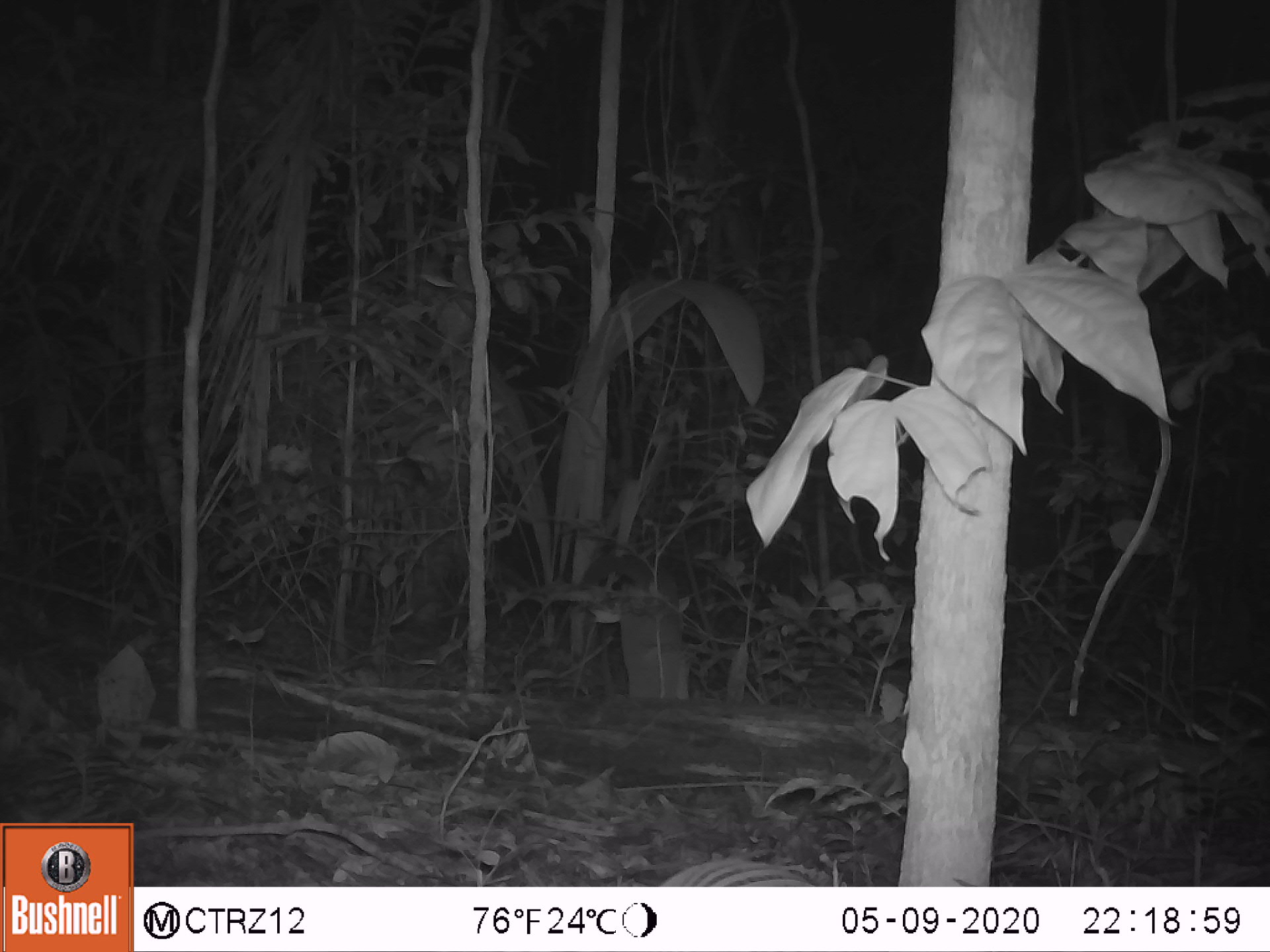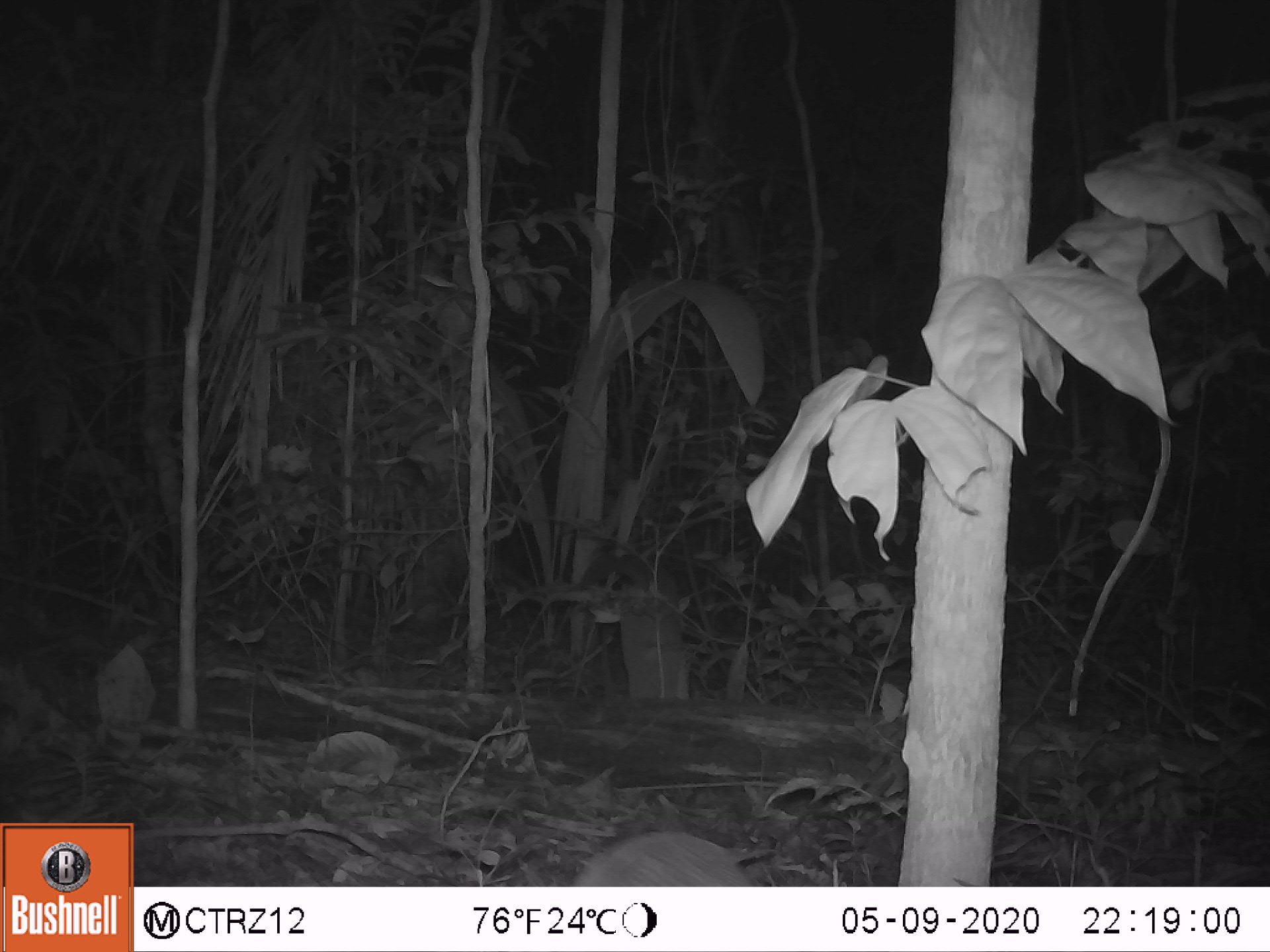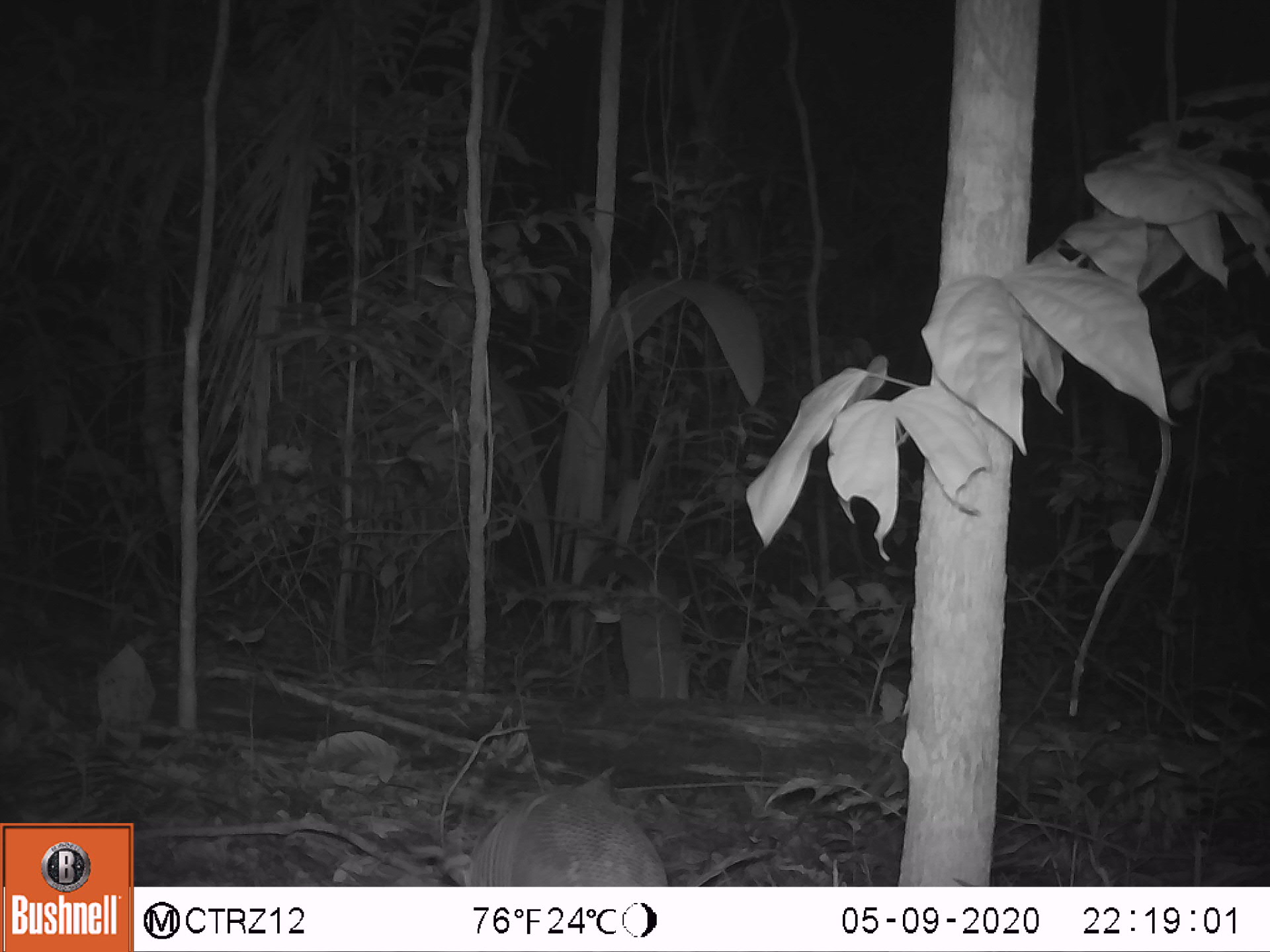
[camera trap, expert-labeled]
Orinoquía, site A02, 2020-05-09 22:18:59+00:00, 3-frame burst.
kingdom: Animalia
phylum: Chordata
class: Mammalia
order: Cingulata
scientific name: Cingulata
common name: armadillo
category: unknown armadillo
Unknown armadillo (armadillo) (Cingulata).